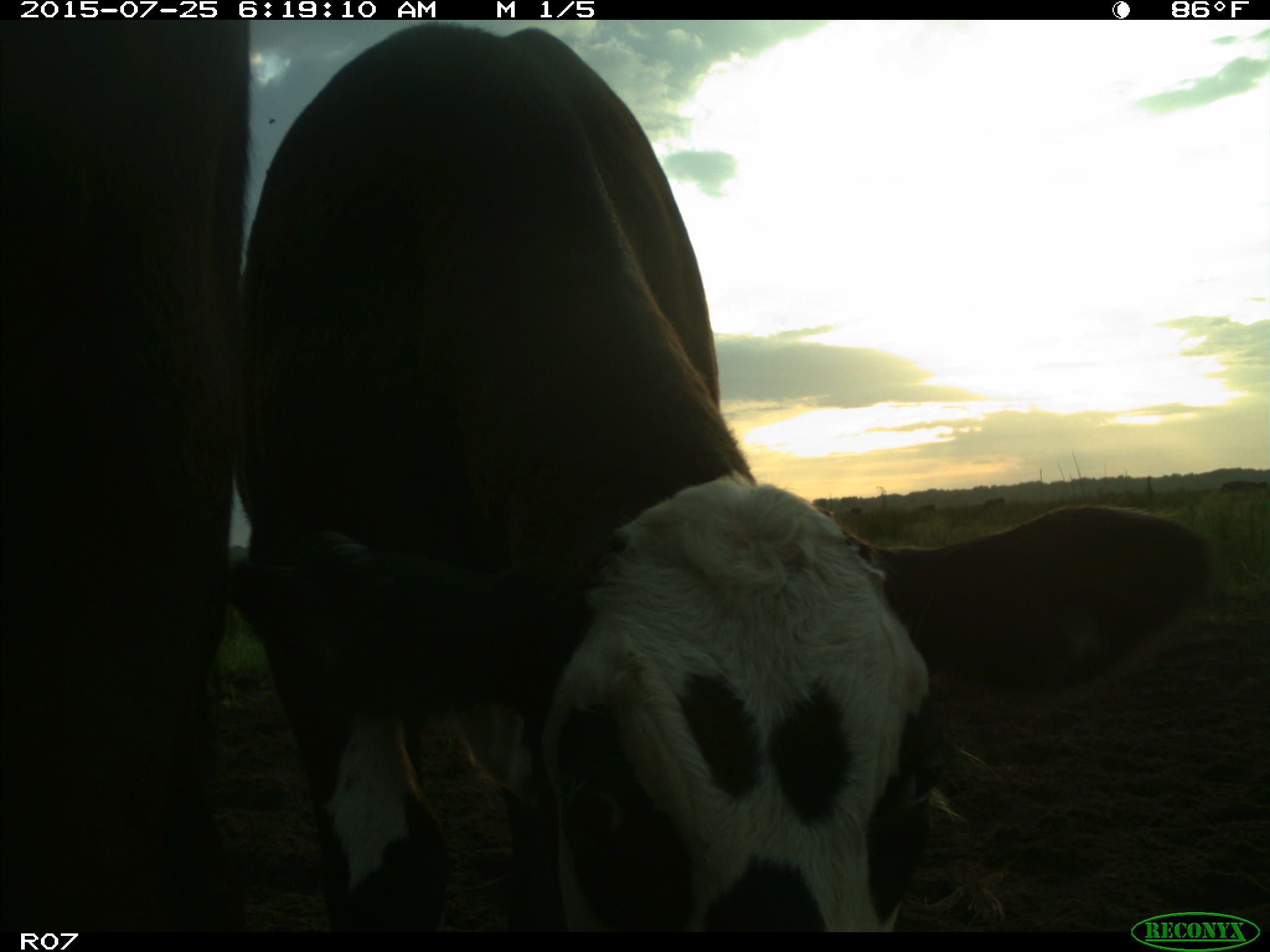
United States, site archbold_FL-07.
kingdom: Animalia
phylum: Chordata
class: Mammalia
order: Artiodactyla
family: Bovidae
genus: Bos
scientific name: Bos taurus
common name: domestic cow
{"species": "Bos taurus (domestic cow)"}